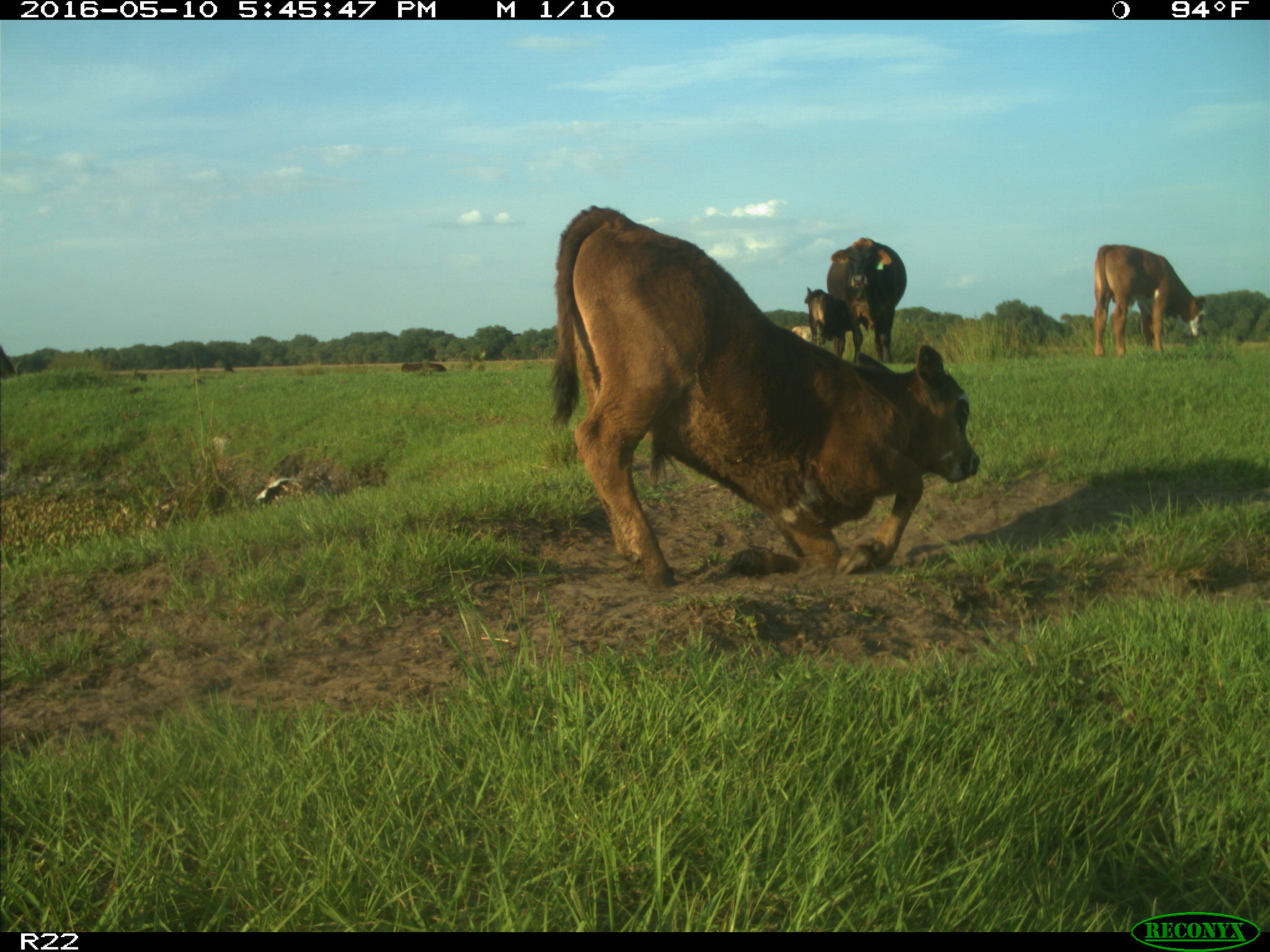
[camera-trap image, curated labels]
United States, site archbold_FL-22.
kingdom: Animalia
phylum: Chordata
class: Mammalia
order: Artiodactyla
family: Bovidae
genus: Bos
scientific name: Bos taurus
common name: domestic cow